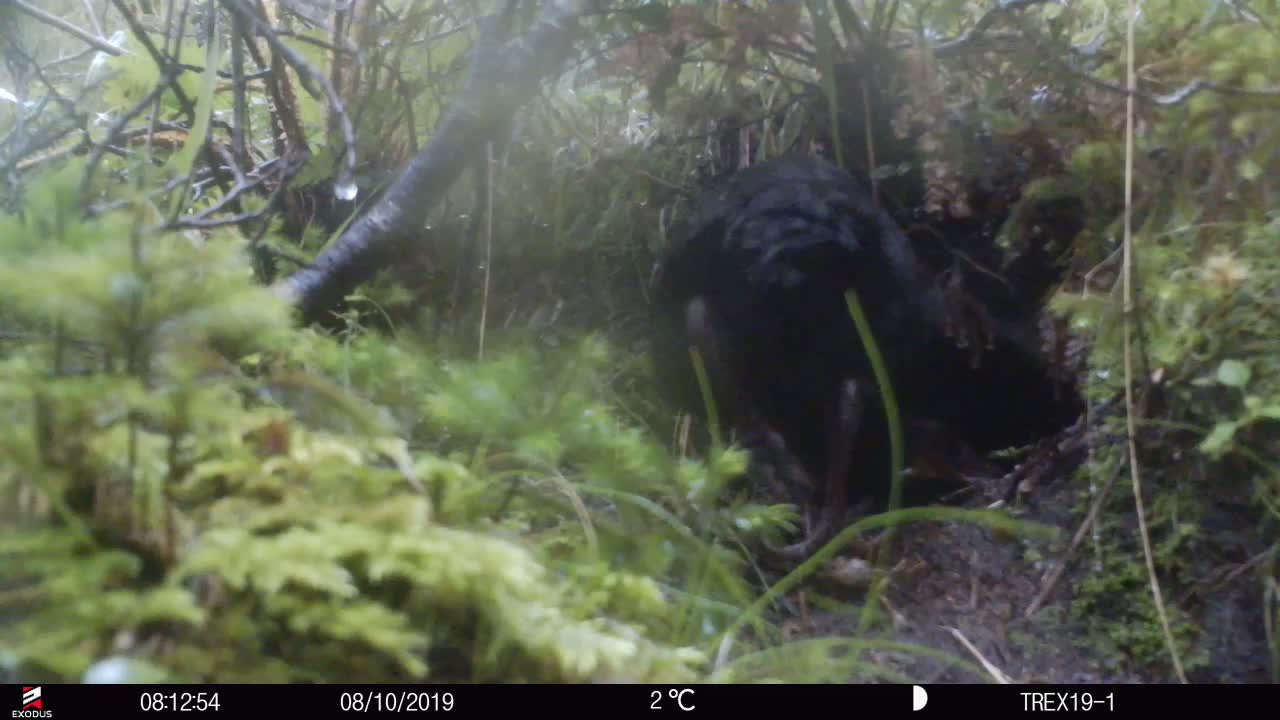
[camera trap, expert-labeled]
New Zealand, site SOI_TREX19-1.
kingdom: Animalia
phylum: Chordata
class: Aves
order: Gruiformes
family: Rallidae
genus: Gallirallus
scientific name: Gallirallus australis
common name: weka